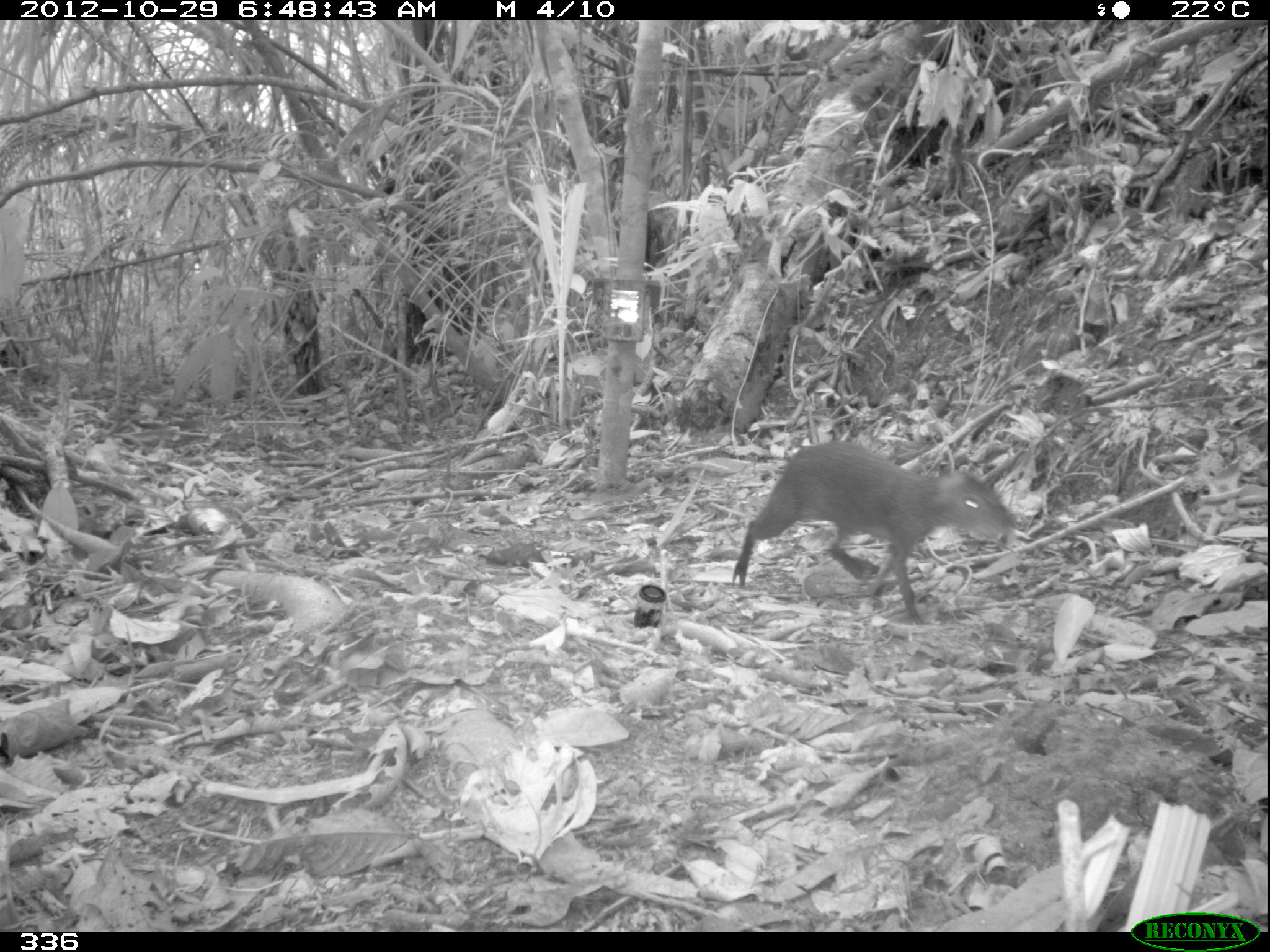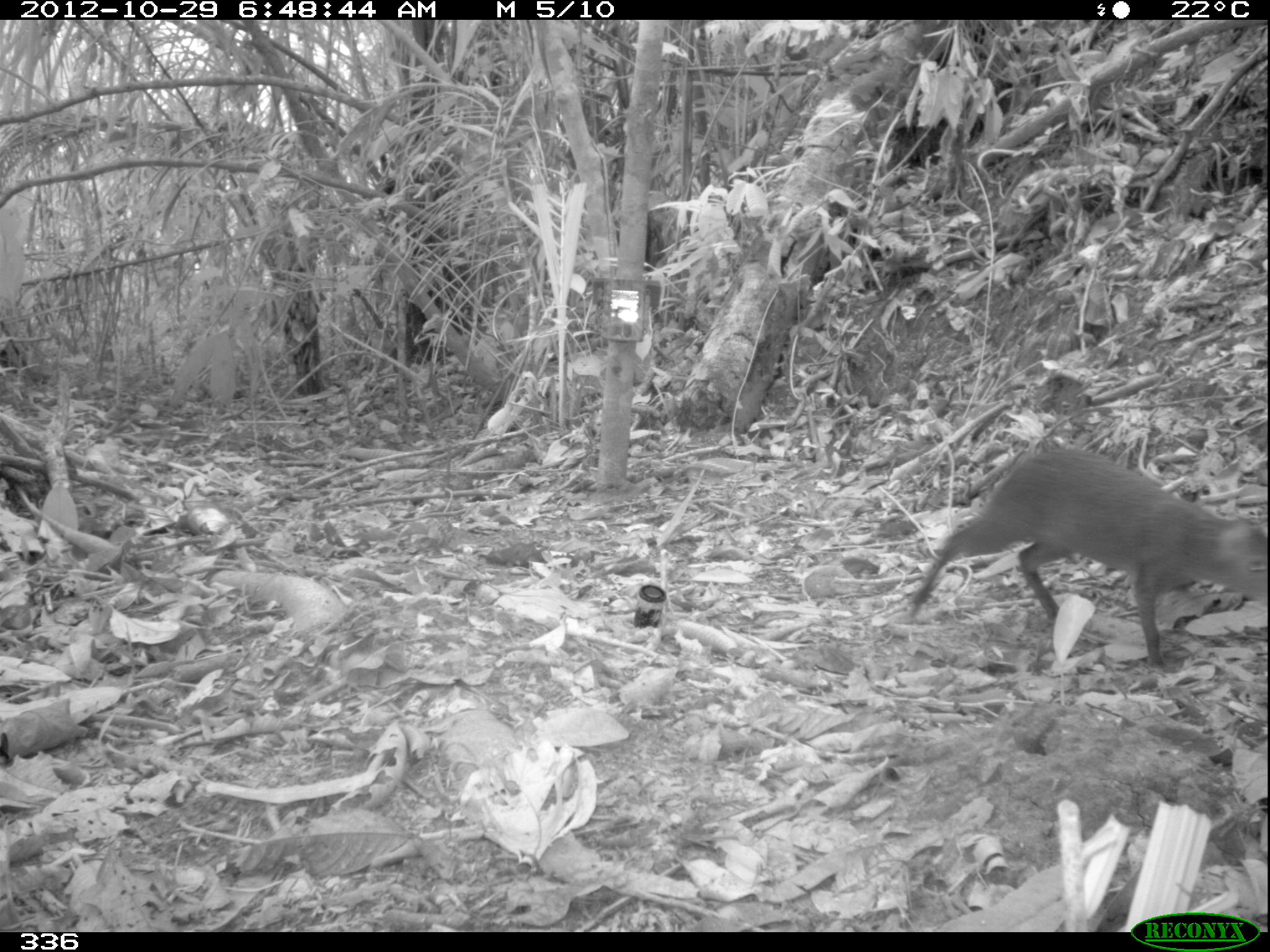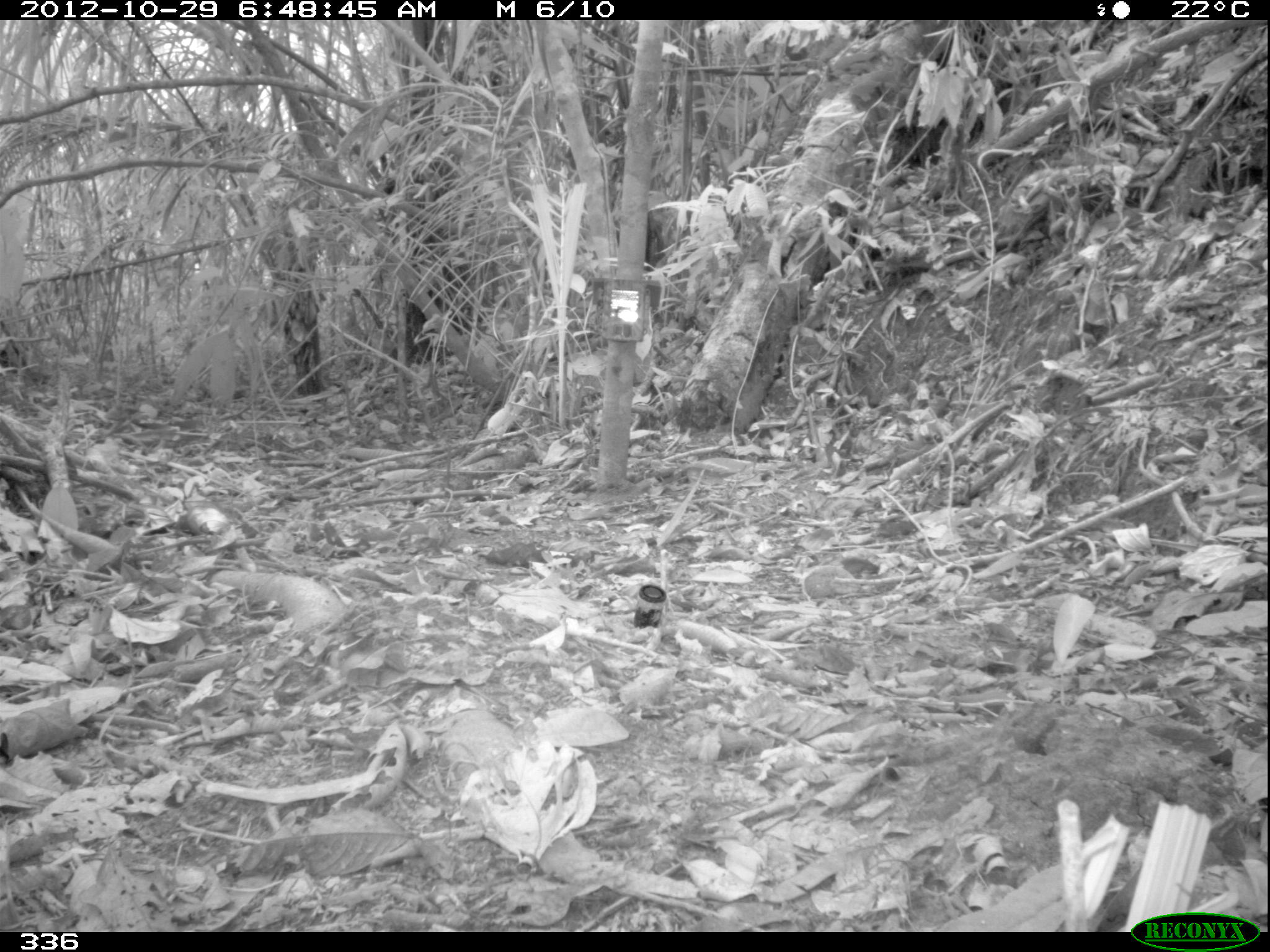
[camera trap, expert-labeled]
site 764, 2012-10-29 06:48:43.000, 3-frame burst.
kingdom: Animalia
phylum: Chordata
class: Mammalia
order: Rodentia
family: Dasyproctidae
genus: Dasyprocta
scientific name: Dasyprocta punctata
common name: central american agouti